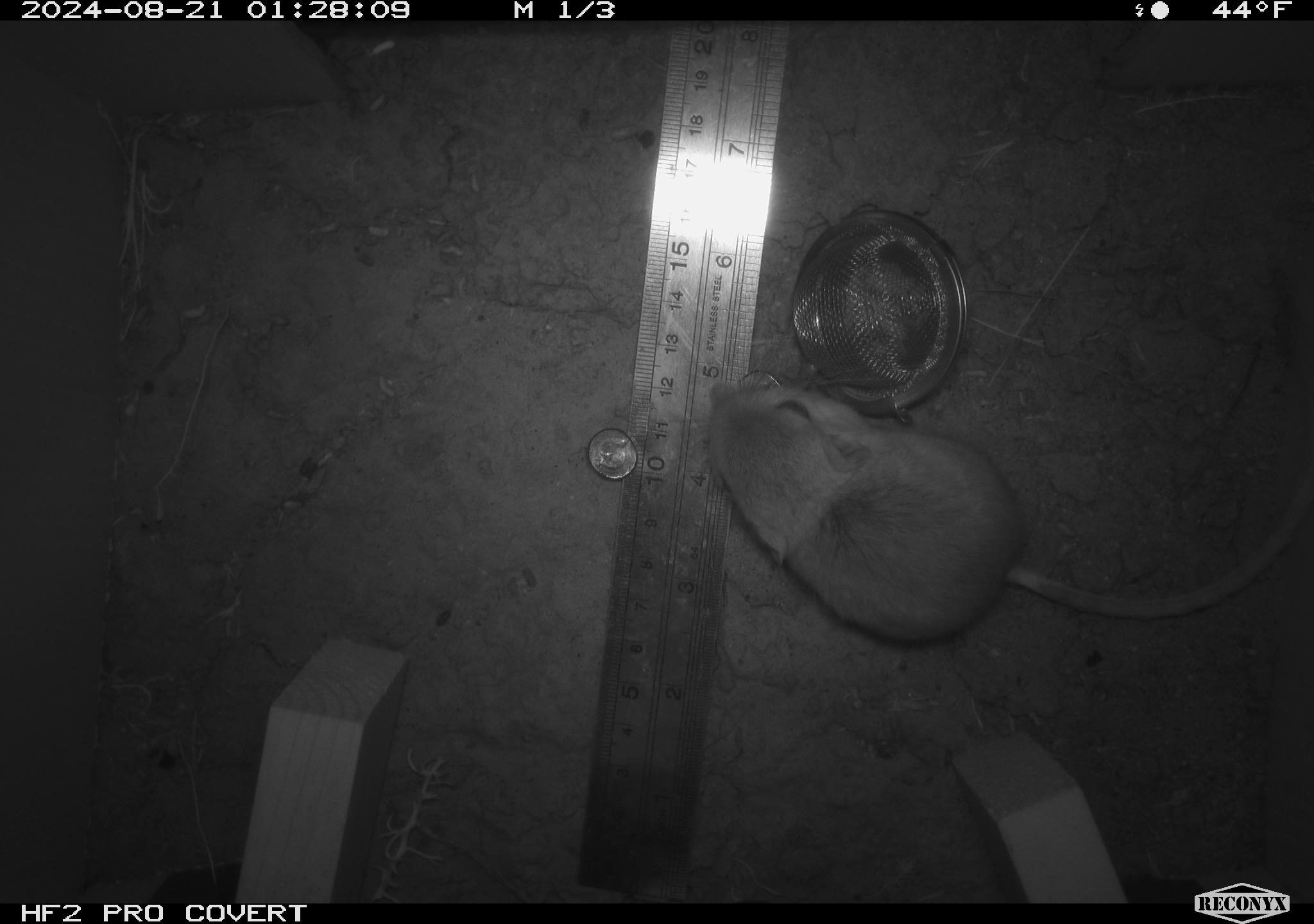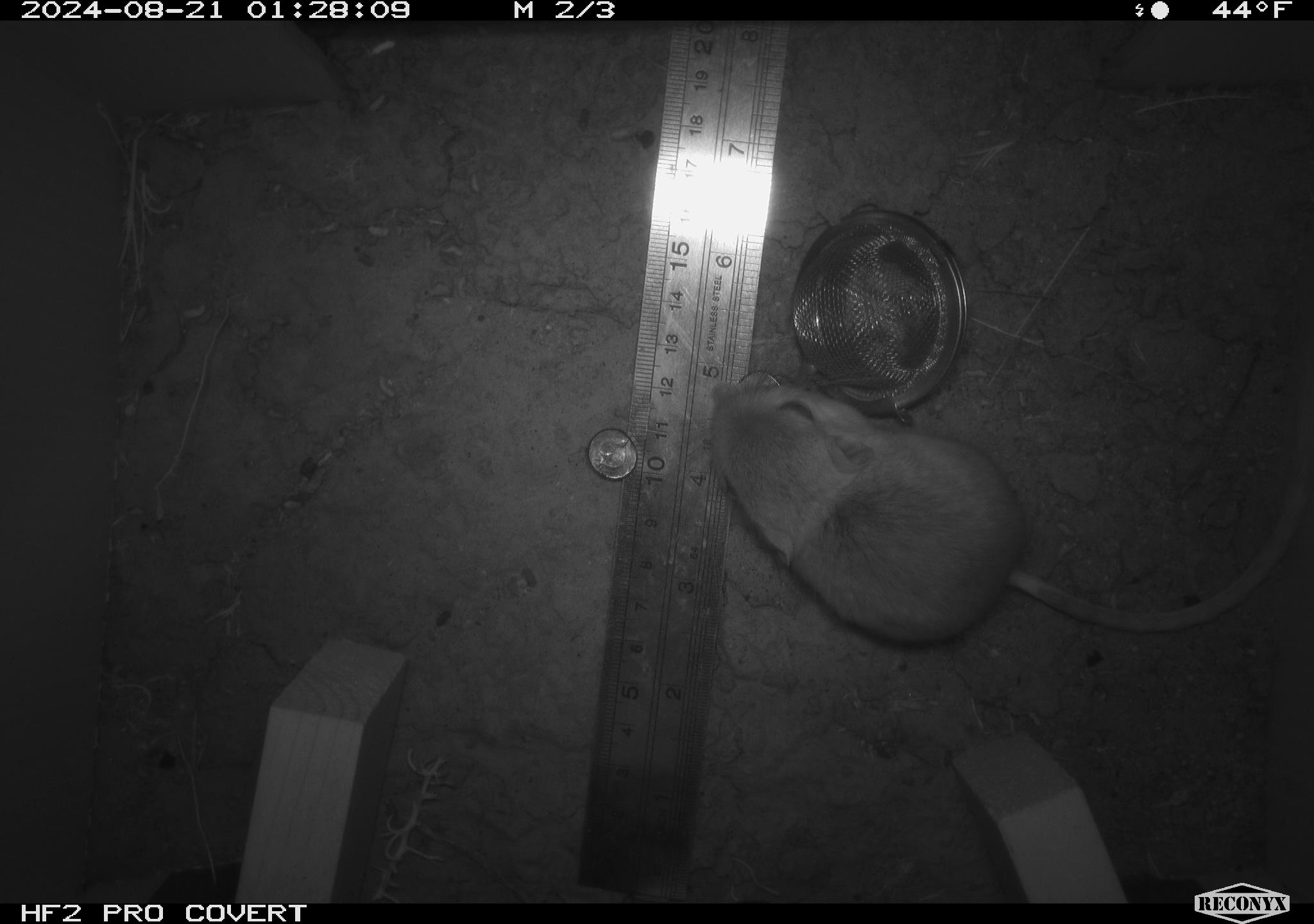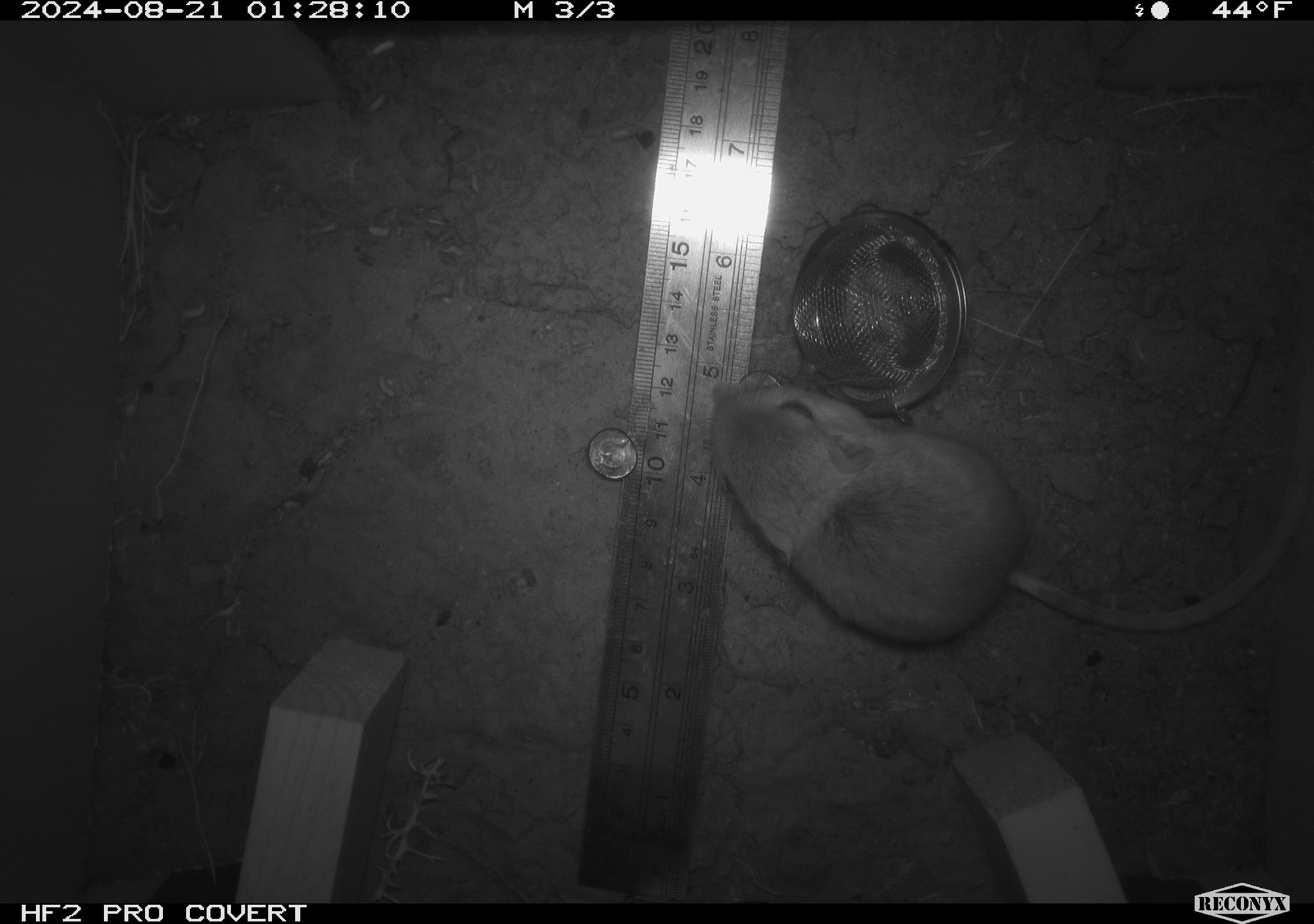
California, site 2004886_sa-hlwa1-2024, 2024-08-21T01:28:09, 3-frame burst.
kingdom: Animalia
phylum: Chordata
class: Mammalia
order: Rodentia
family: Heteromyidae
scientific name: Heteromyidae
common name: kangaroo rats and pocket mice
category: heteromyidae family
Heteromyidae family (kangaroo rats and pocket mice) (Heteromyidae).